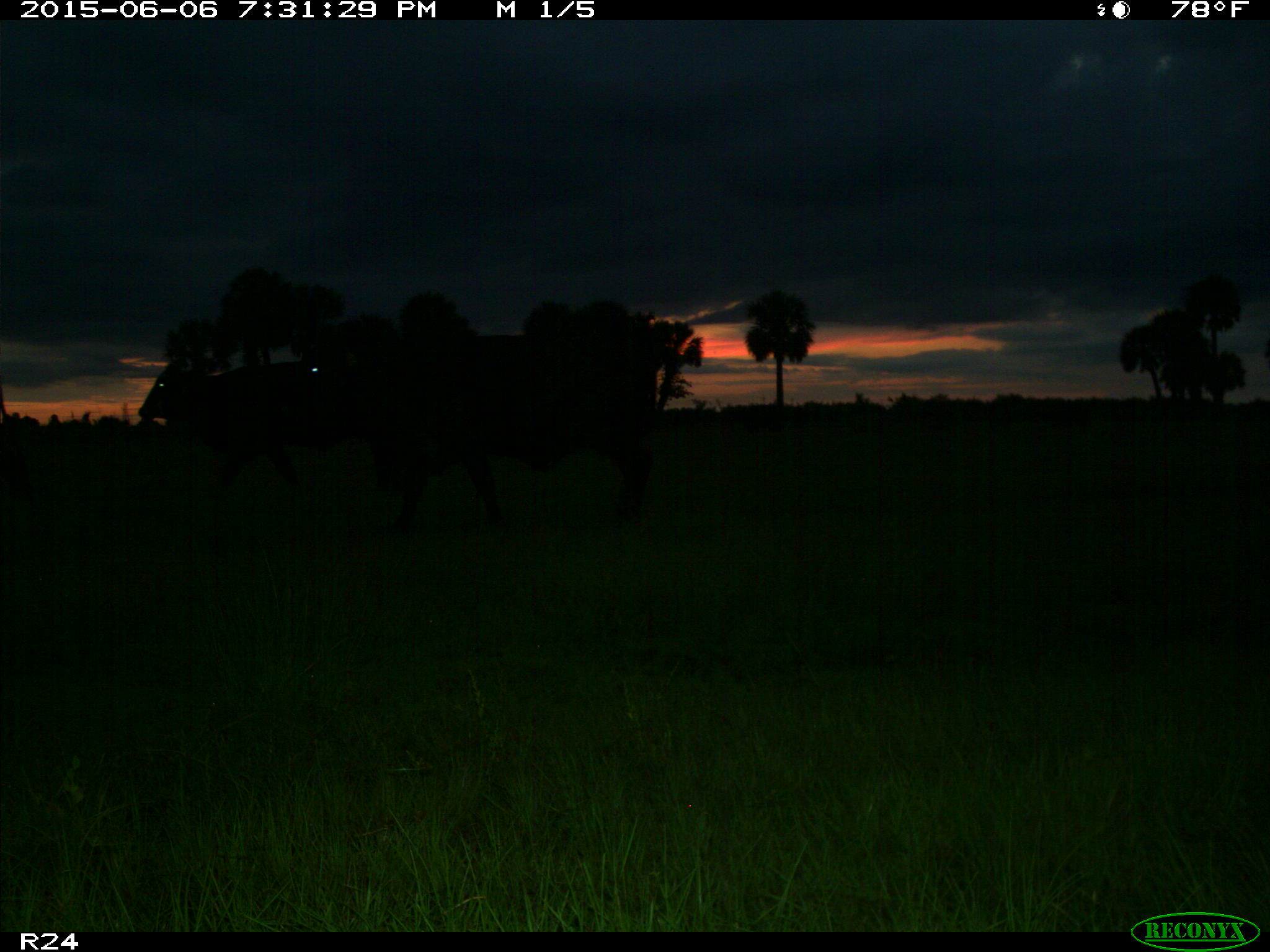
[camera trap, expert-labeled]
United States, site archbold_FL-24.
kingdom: Animalia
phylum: Chordata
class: Mammalia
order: Artiodactyla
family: Bovidae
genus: Bos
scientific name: Bos taurus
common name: domestic cow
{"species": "Bos taurus (domestic cow)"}